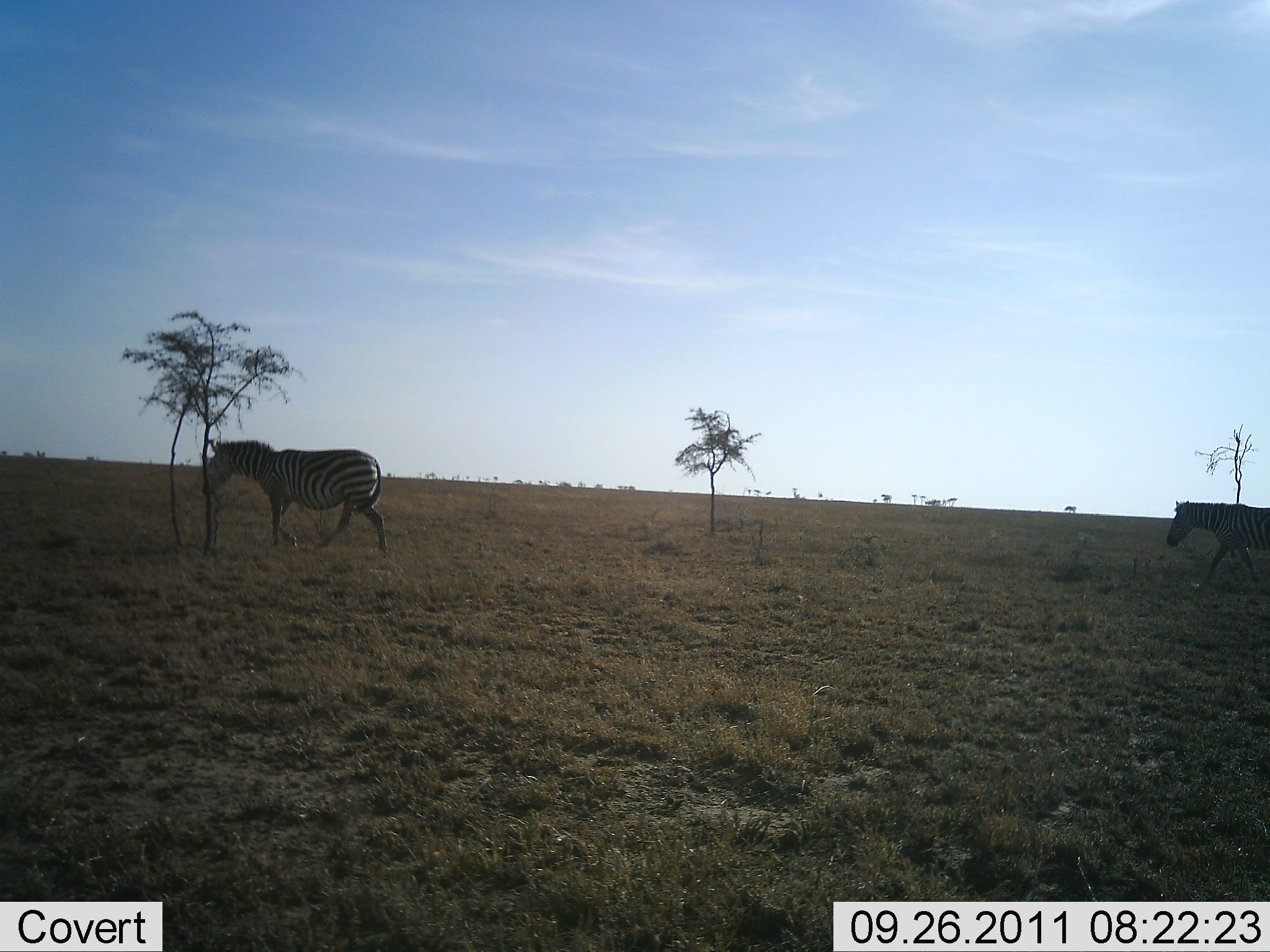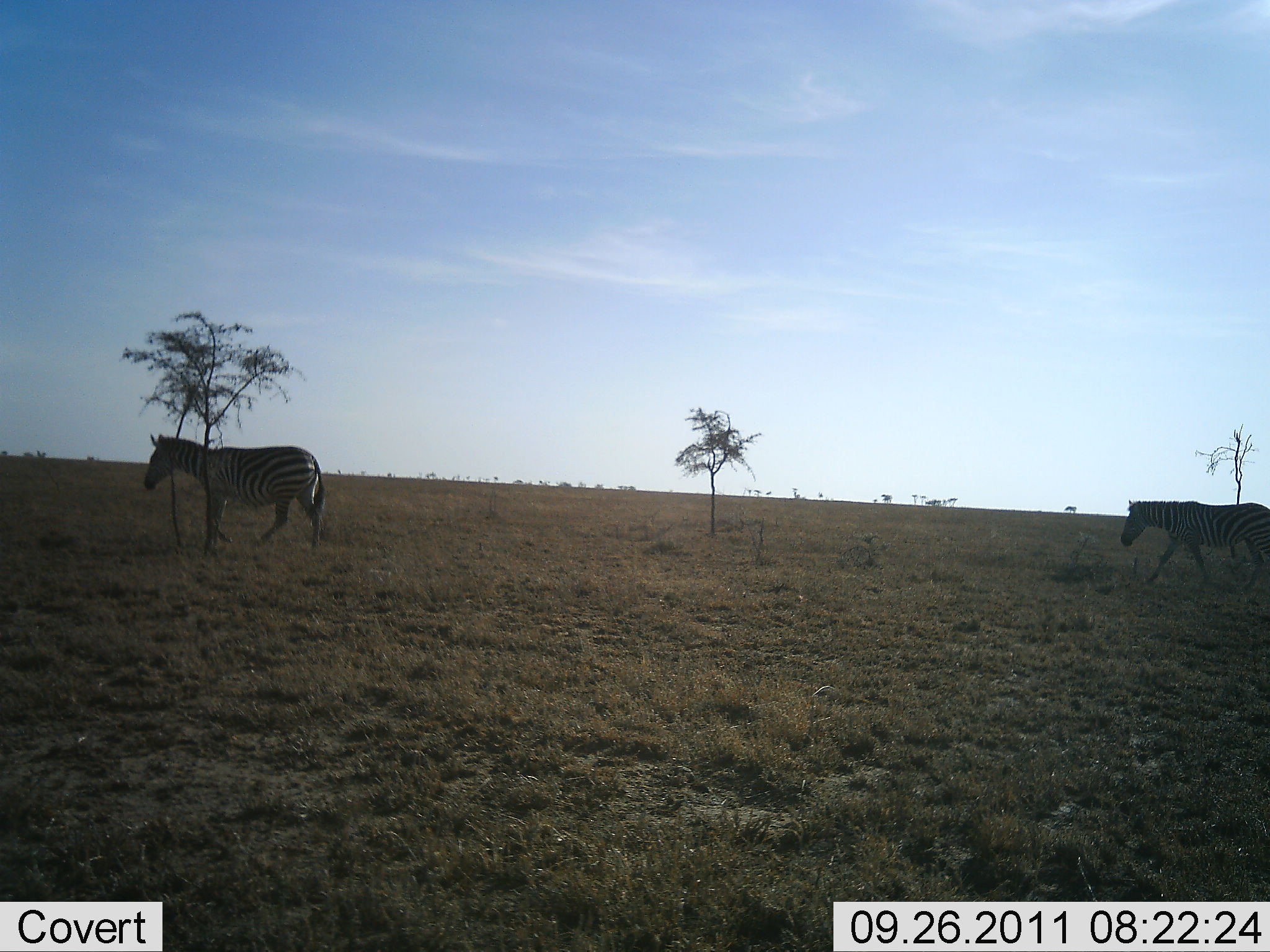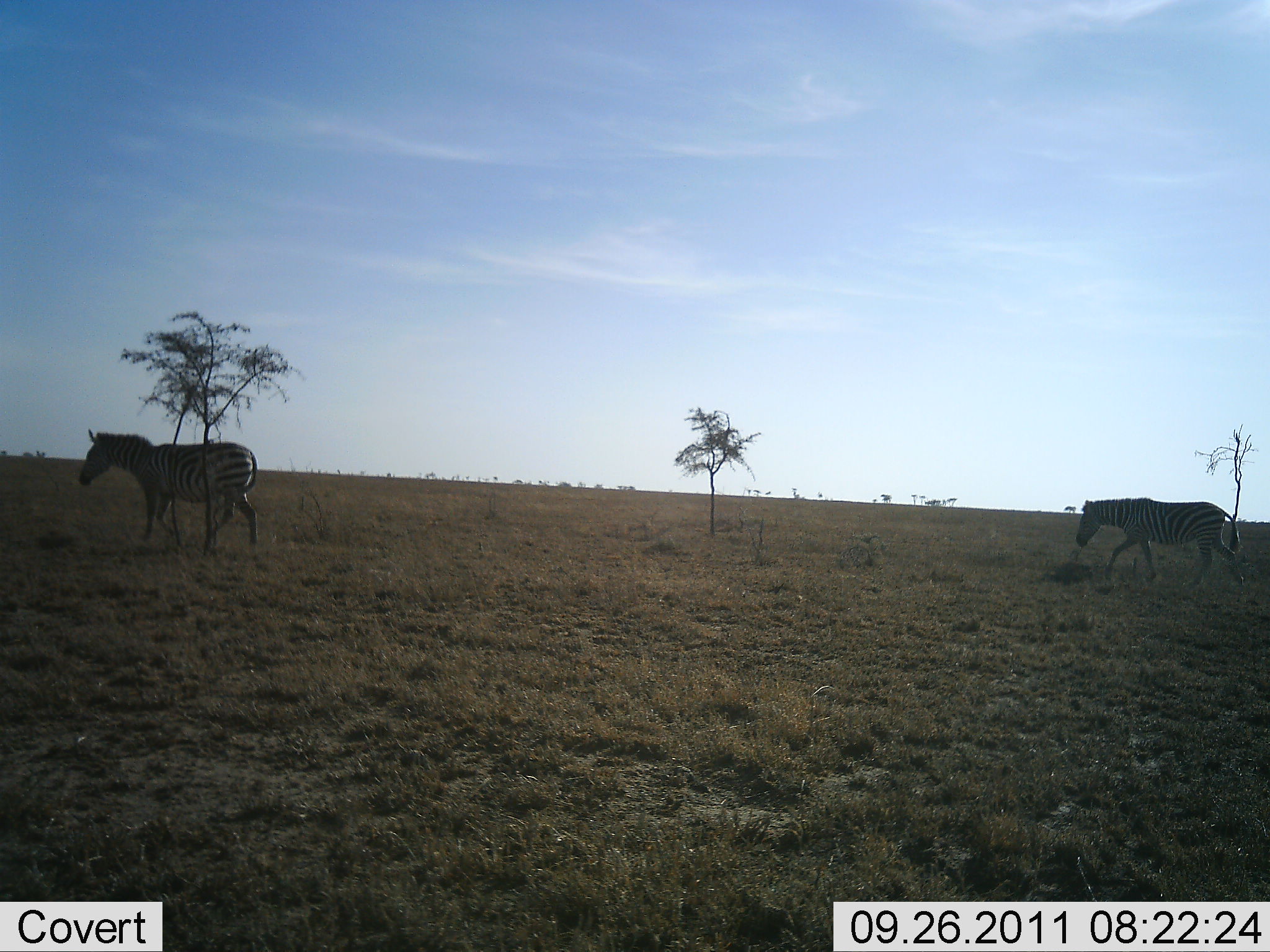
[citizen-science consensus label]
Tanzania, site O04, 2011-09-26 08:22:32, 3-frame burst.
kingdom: Animalia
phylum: Chordata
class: Mammalia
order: Perissodactyla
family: Equidae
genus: Equus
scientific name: Equus quagga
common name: plains zebra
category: zebra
Zebra (plains zebra) (Equus quagga), count 2. Behavior (volunteer vote fractions): standing 0%, resting 0%, moving 100%, interacting 0%. Young present (vote fraction): 0%. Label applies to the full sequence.